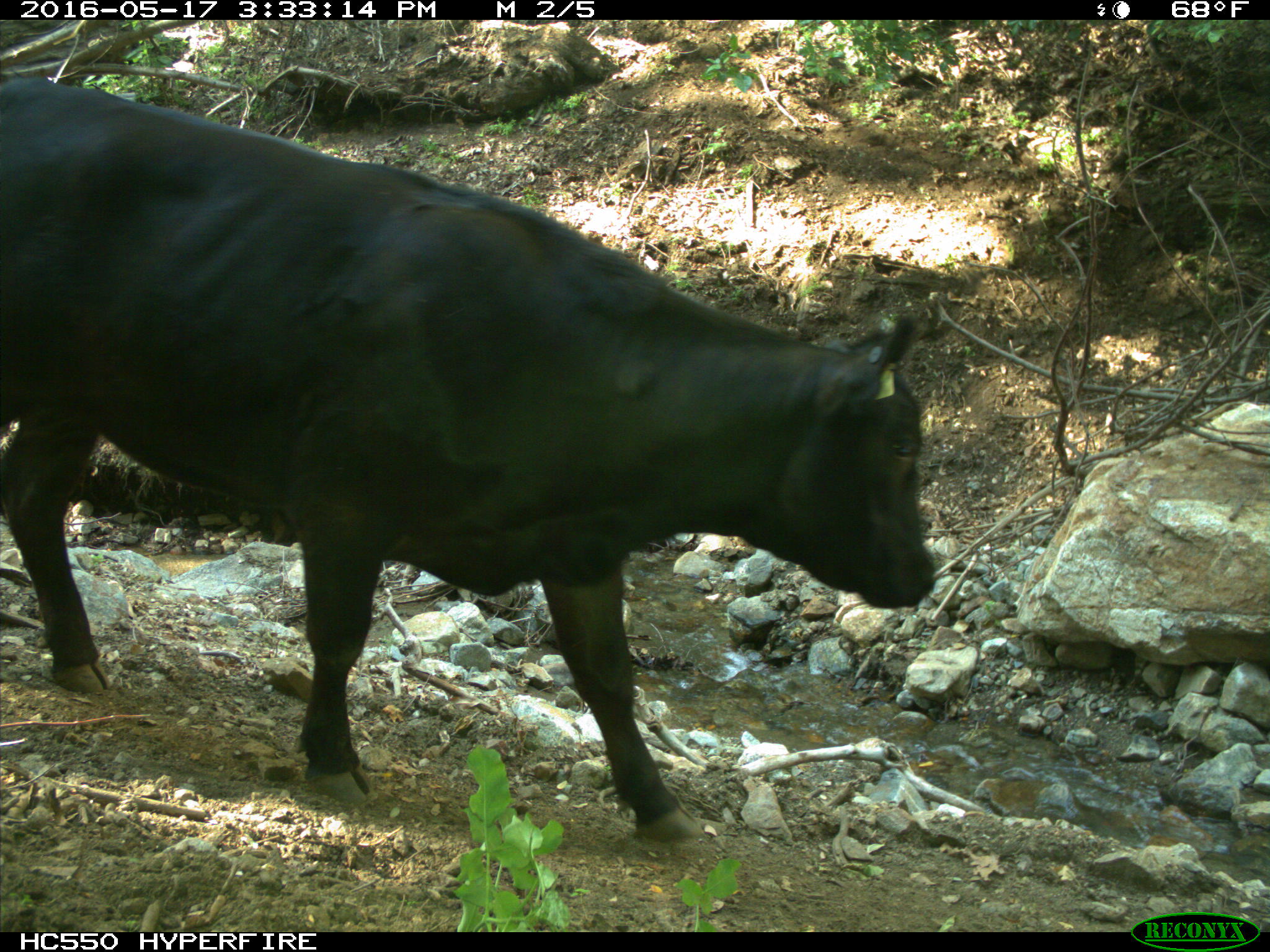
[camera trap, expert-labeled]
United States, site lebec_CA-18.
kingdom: Animalia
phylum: Chordata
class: Mammalia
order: Artiodactyla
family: Bovidae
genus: Bos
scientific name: Bos taurus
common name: domestic cow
Bos taurus (domestic cow).